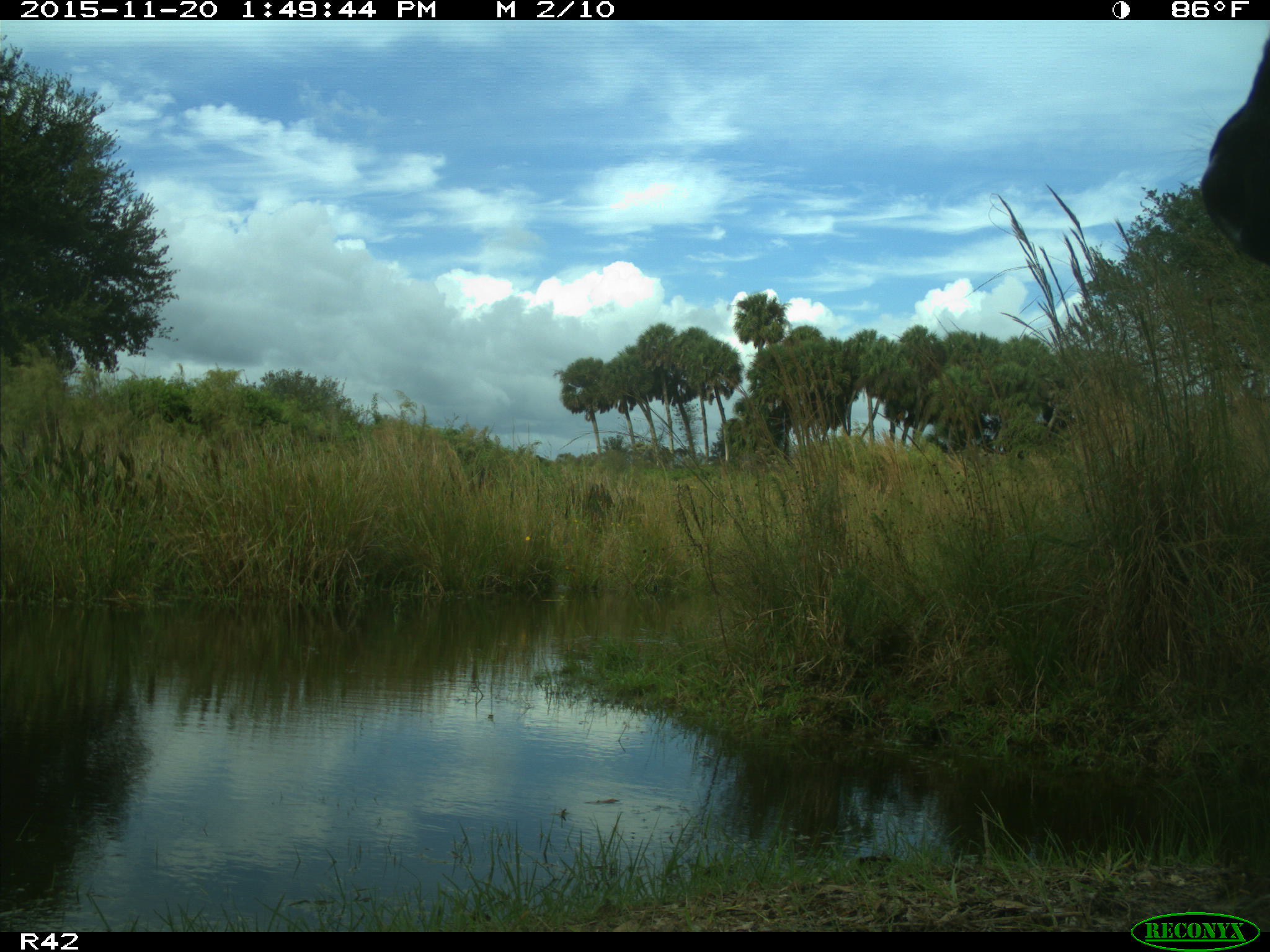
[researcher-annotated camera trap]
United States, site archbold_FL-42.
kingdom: Animalia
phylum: Chordata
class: Mammalia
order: Artiodactyla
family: Bovidae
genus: Bos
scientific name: Bos taurus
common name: domestic cow